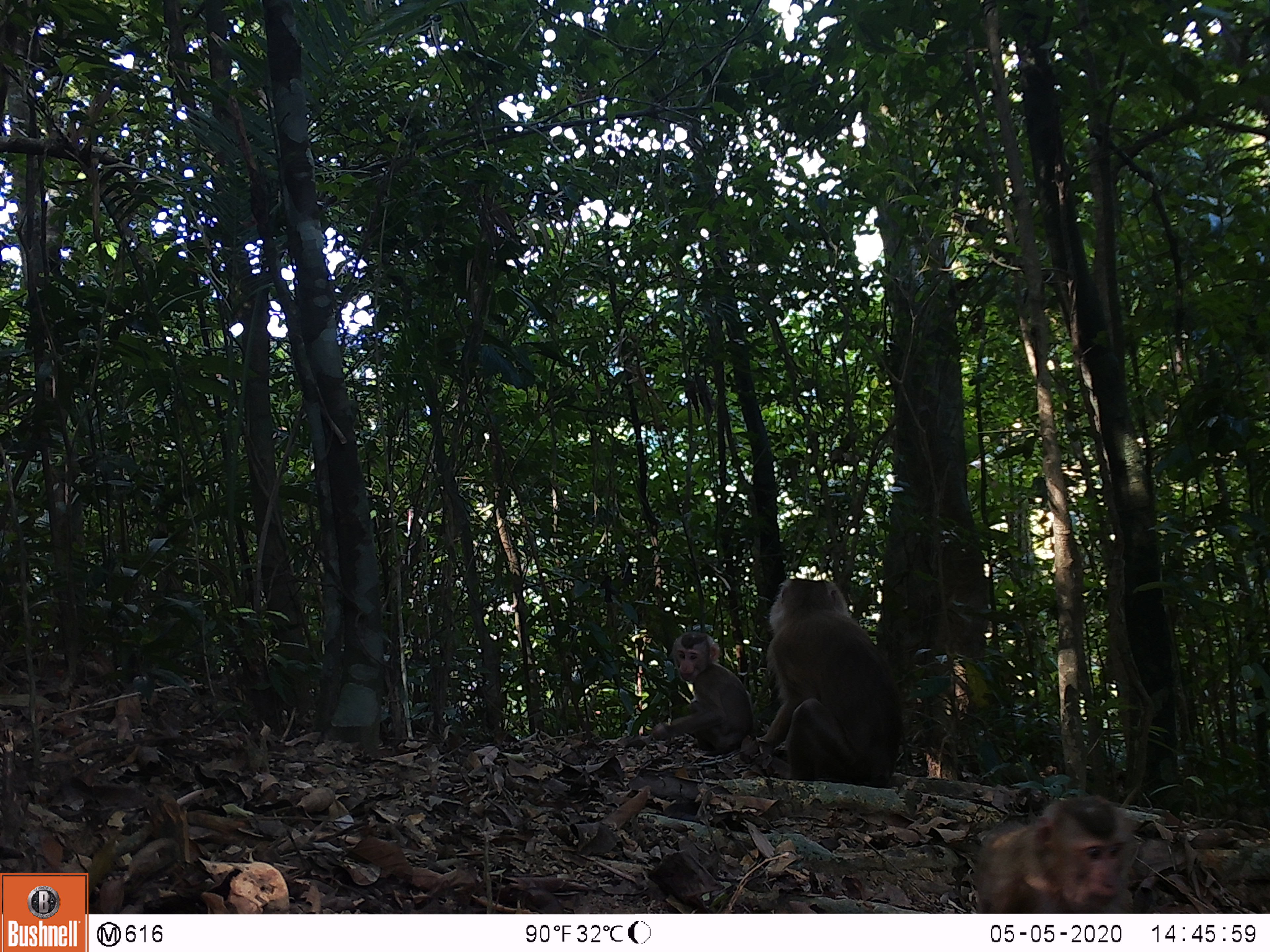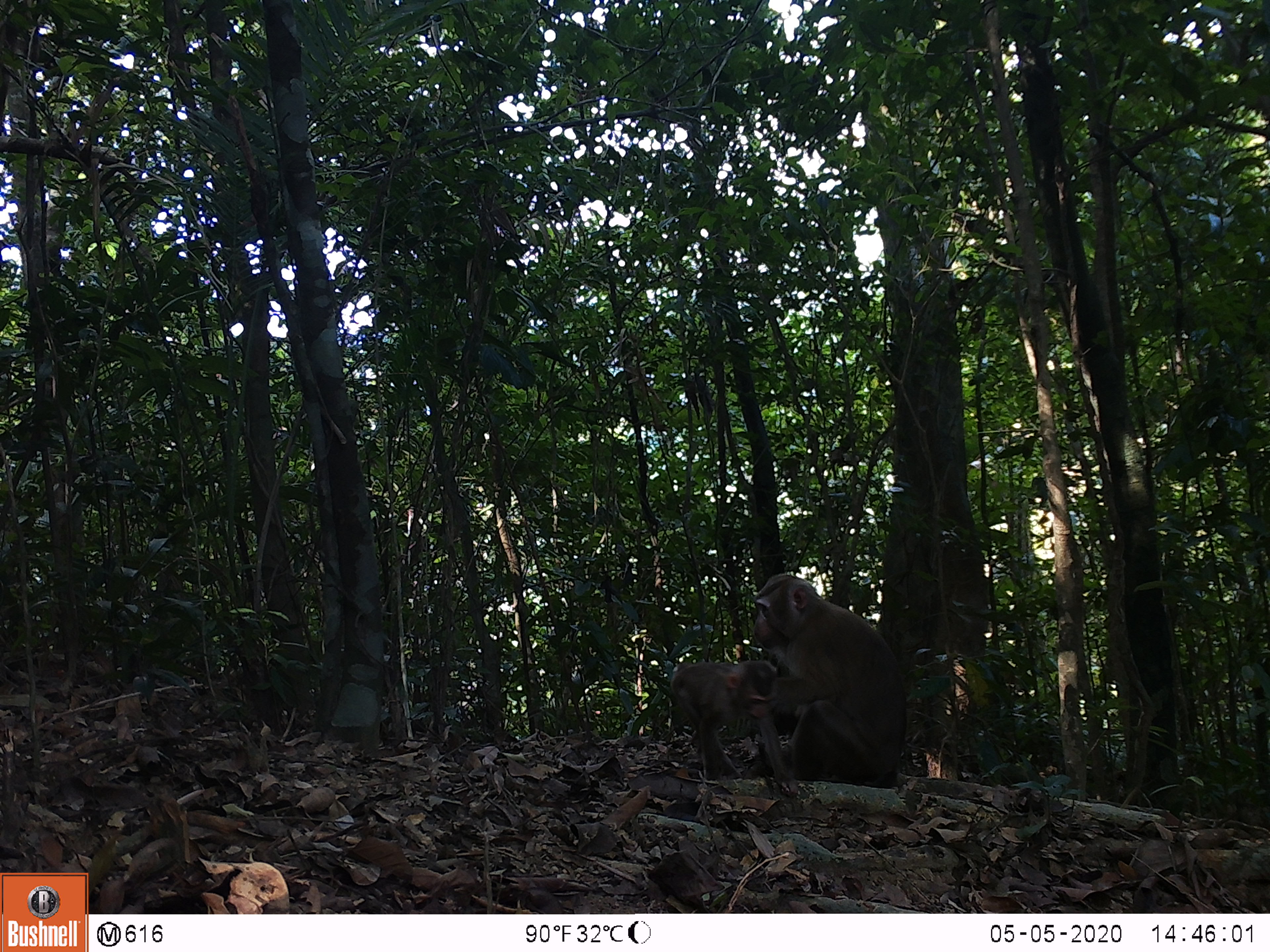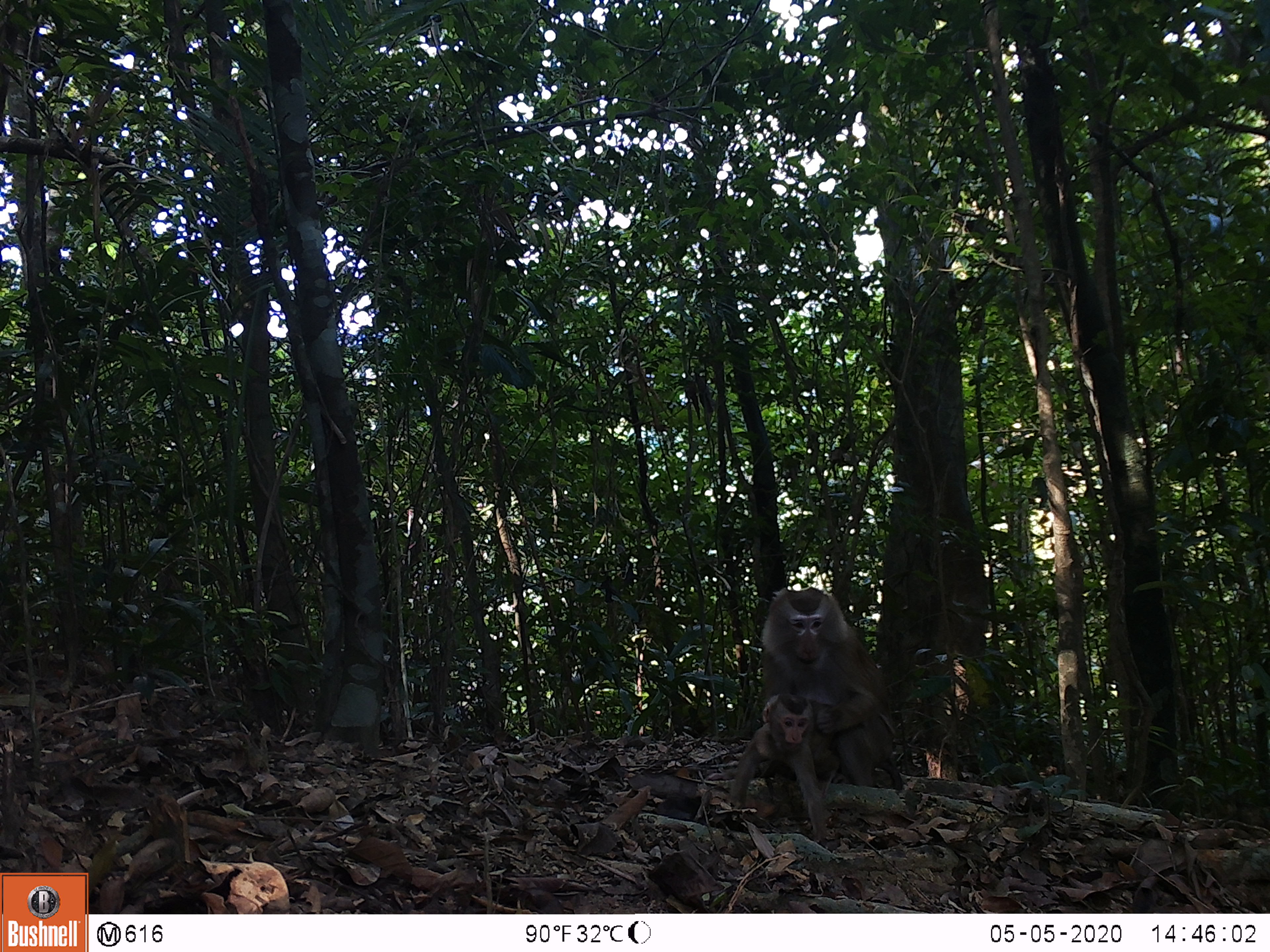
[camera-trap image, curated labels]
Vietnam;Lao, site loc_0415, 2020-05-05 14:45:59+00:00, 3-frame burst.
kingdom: Animalia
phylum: Chordata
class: Mammalia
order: Primates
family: Cercopithecidae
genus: Macaca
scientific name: Macaca nemestrina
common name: pig-tailed macaque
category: pig tailed macaque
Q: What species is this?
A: Pig tailed macaque (pig-tailed macaque) (Macaca nemestrina).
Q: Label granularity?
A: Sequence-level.